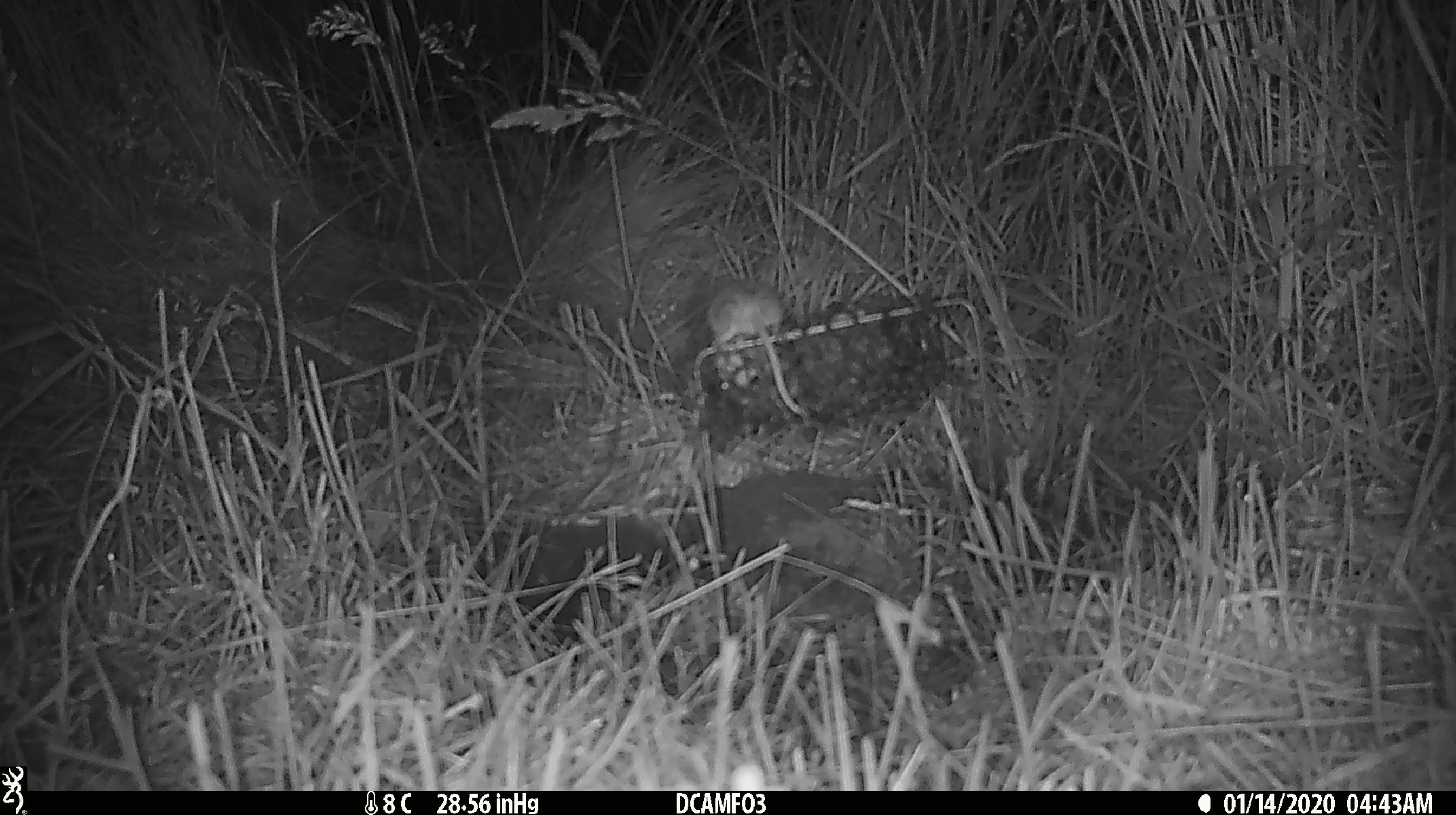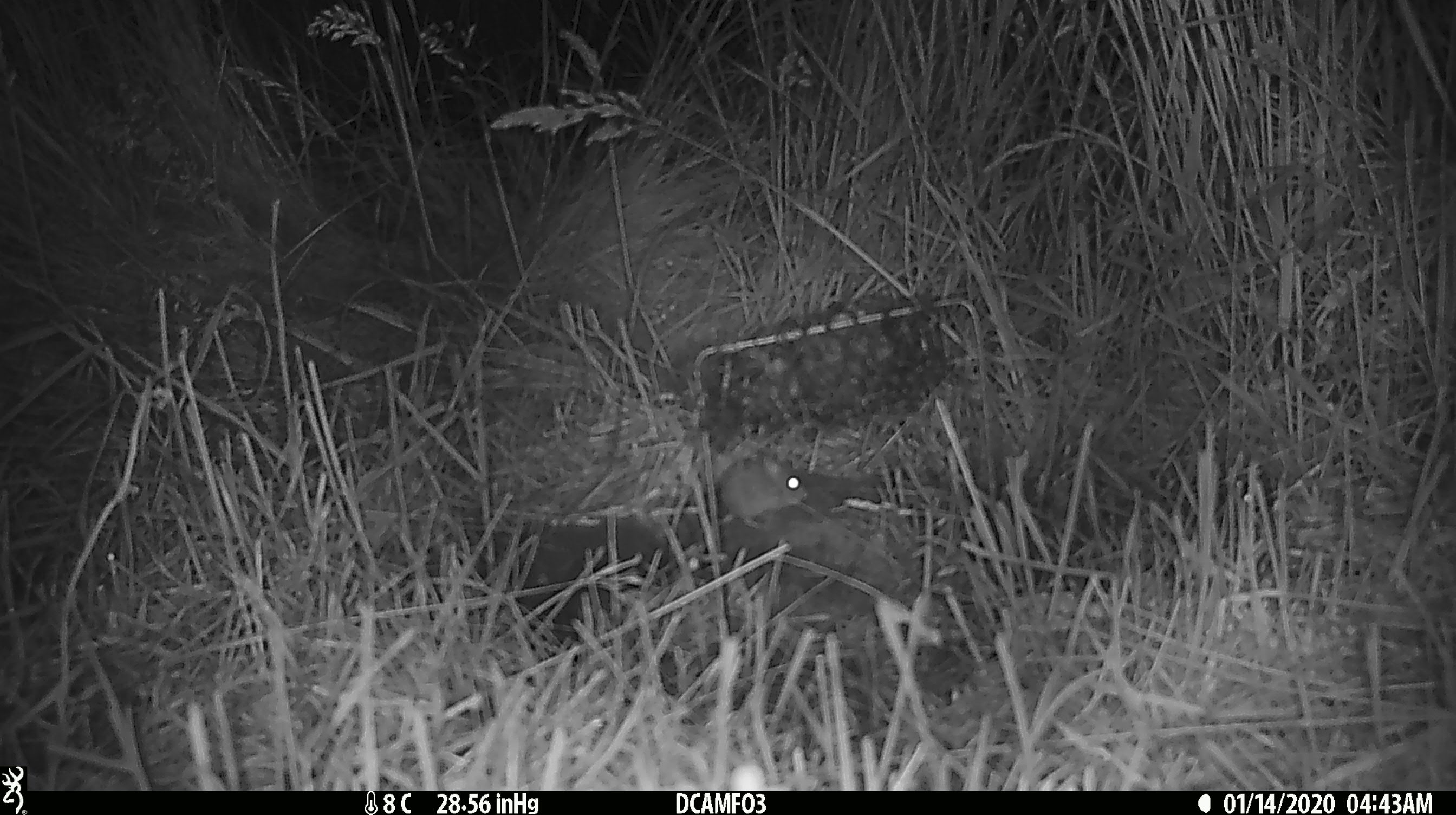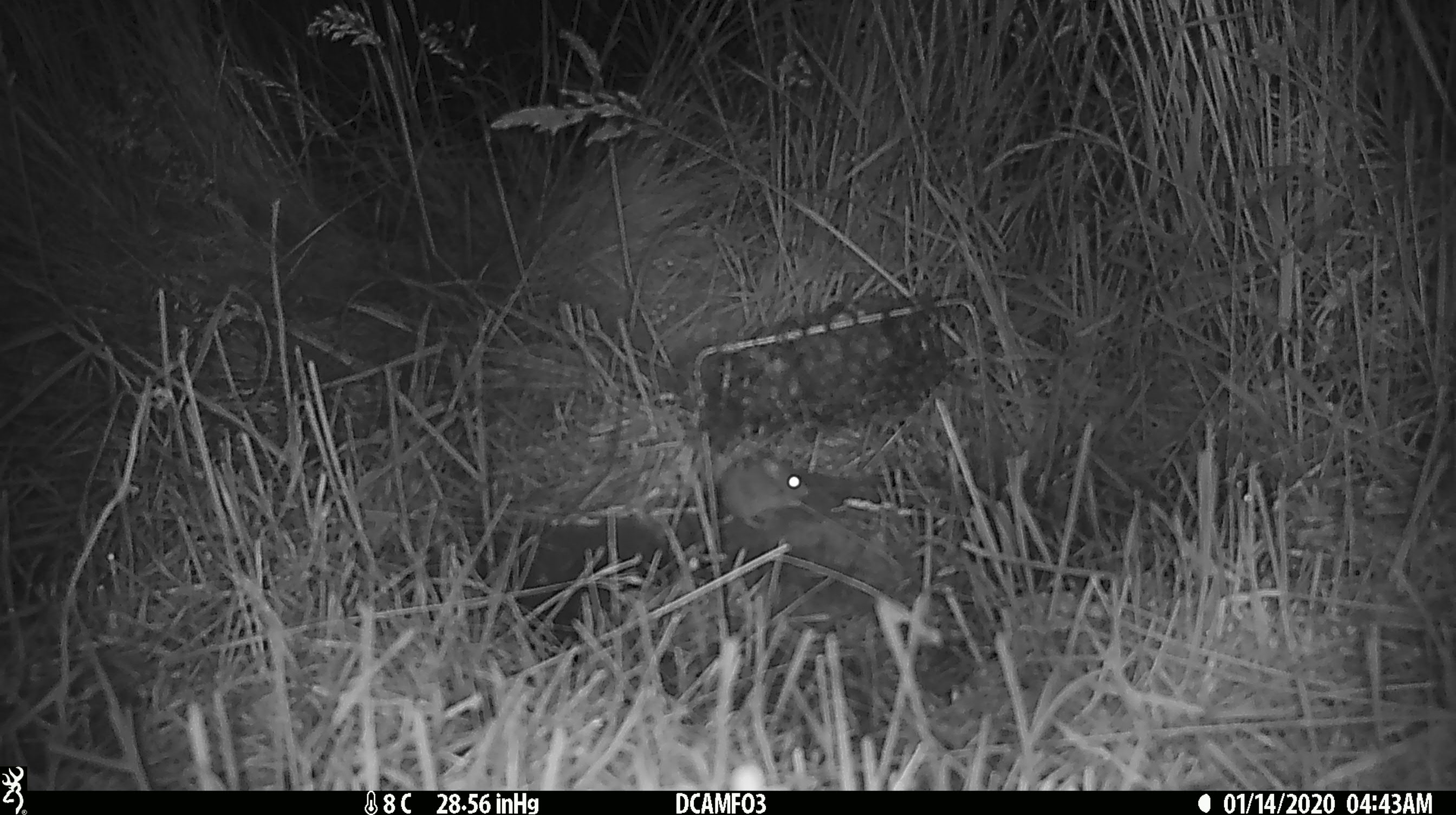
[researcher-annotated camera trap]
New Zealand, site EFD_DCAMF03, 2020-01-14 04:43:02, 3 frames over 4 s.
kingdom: Animalia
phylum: Chordata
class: Mammalia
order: Rodentia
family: Muridae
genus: Mus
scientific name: Mus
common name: mouse